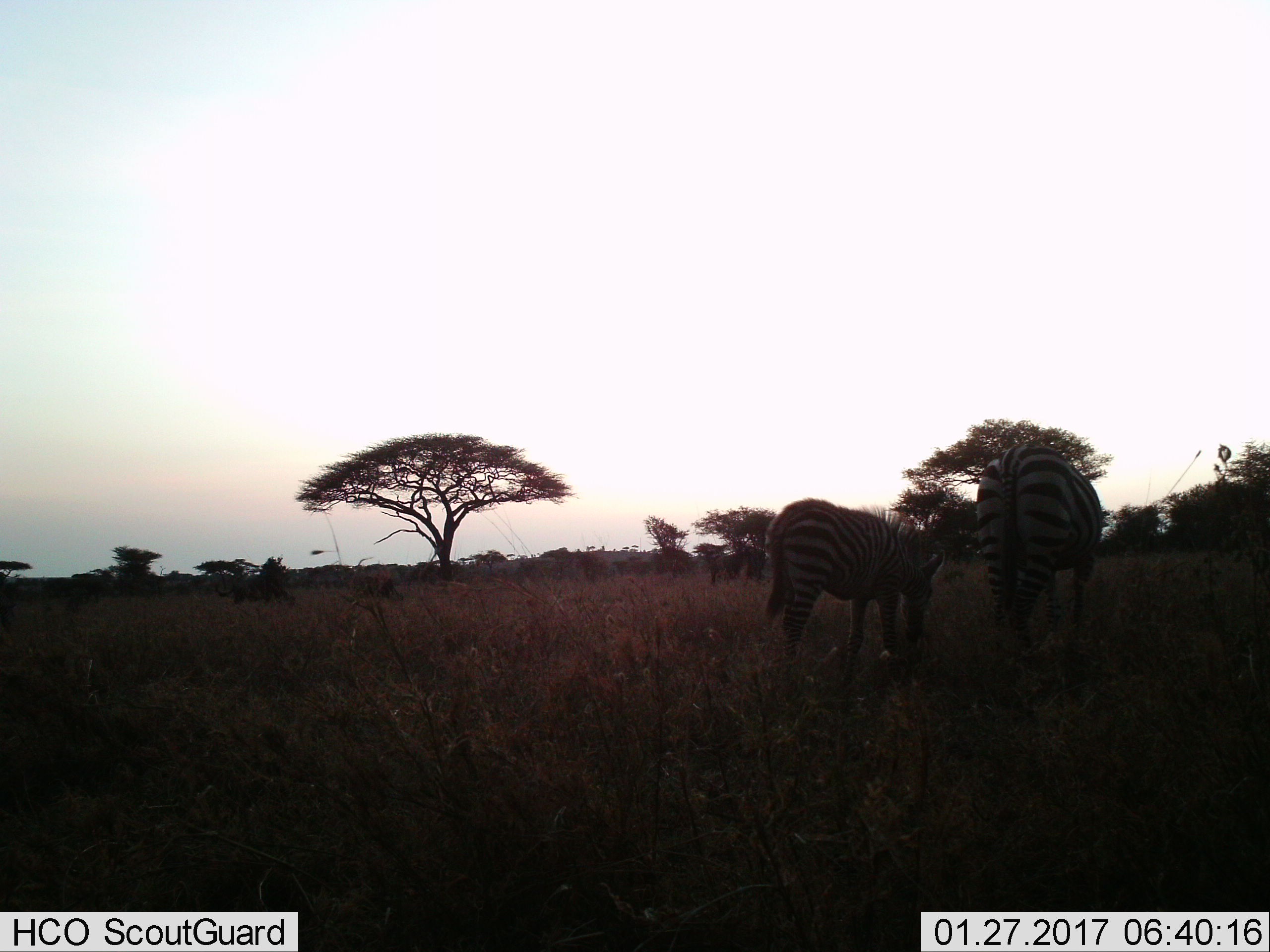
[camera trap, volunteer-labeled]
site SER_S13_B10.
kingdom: Animalia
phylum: Chordata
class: Mammalia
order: Perissodactyla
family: Equidae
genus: Equus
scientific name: Equus quagga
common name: plains zebra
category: zebraplains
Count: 2.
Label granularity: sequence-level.